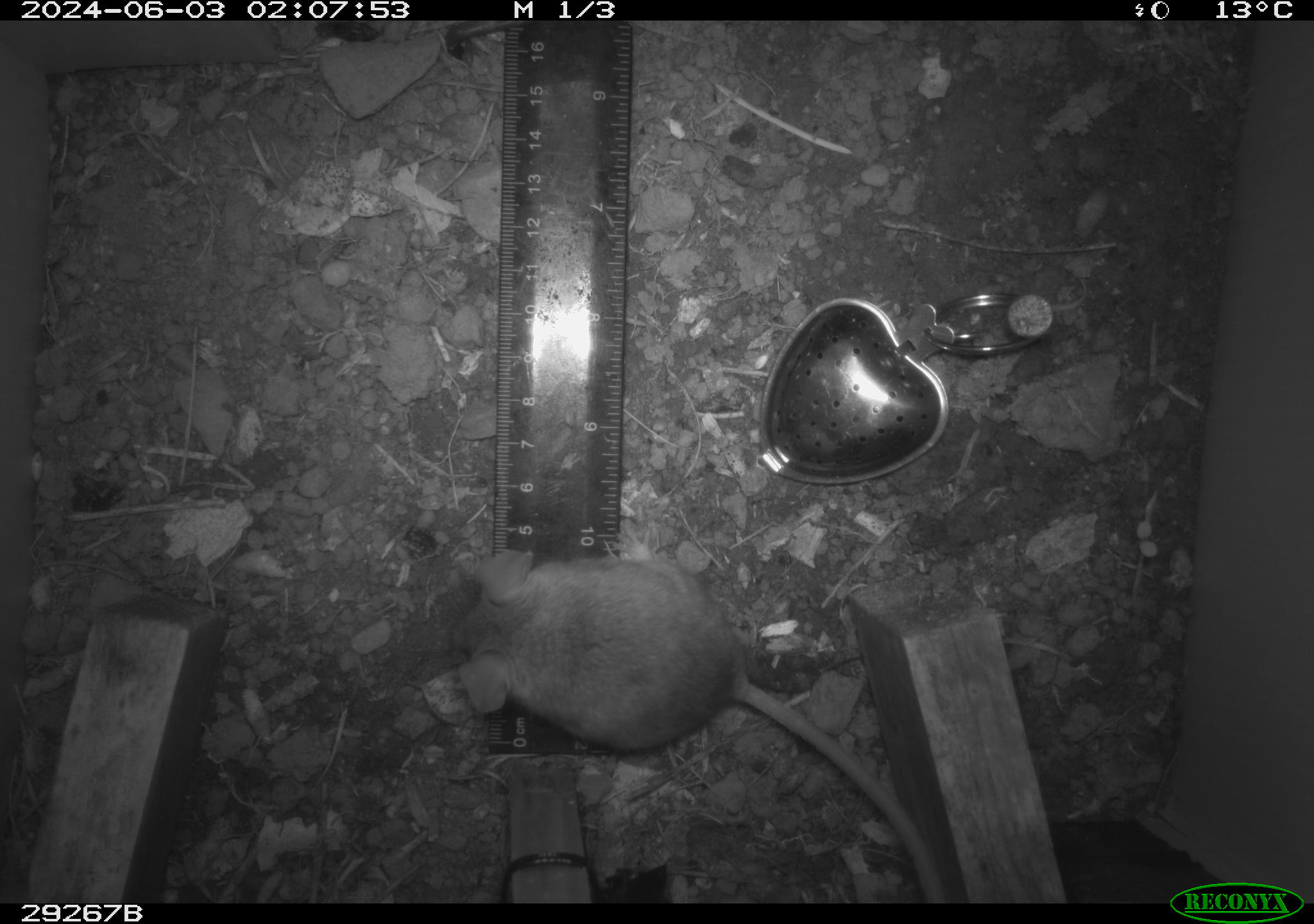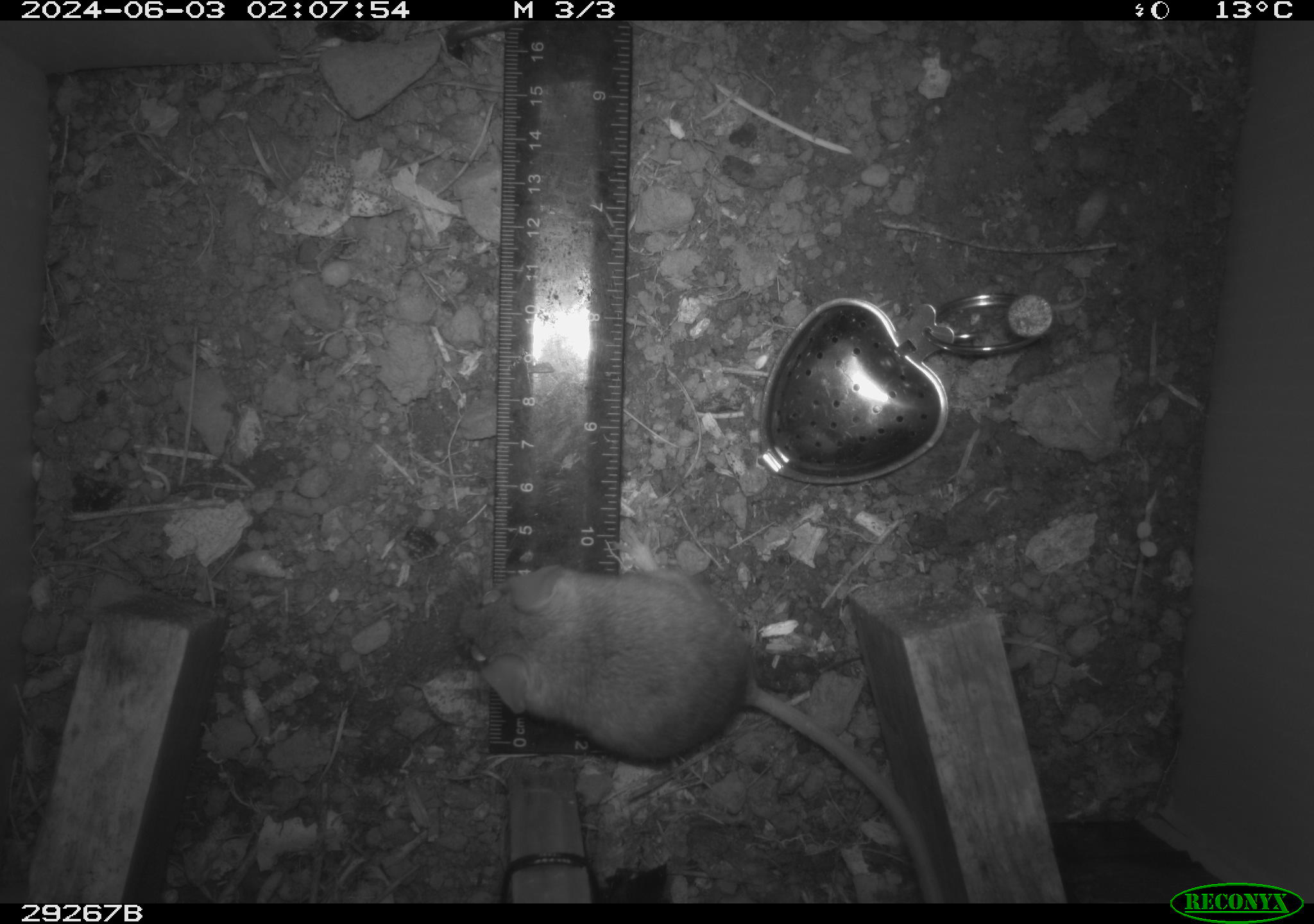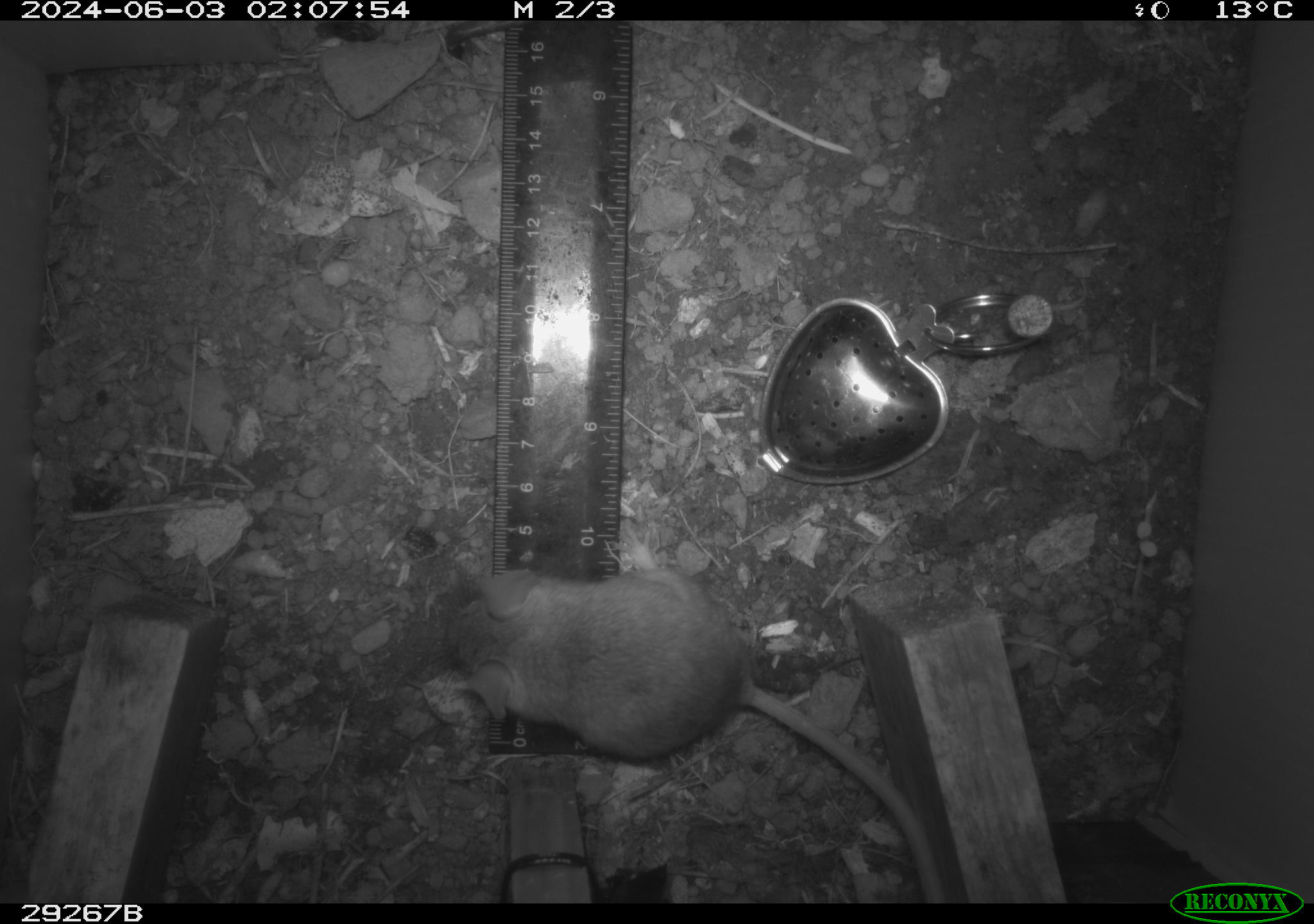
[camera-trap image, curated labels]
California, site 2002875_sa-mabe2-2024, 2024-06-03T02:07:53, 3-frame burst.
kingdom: Animalia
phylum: Chordata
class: Mammalia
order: Rodentia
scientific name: Rodentia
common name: mouse species